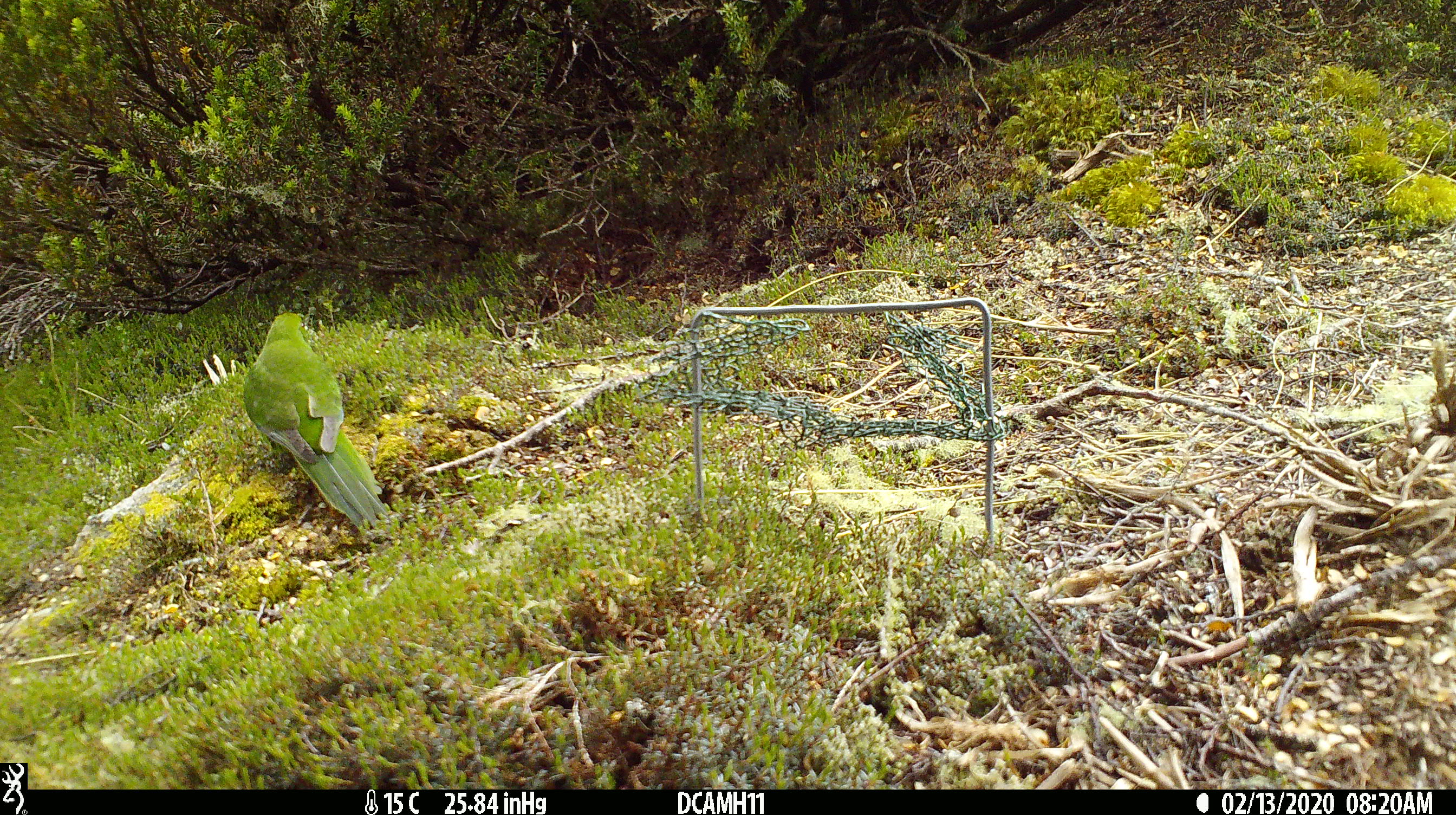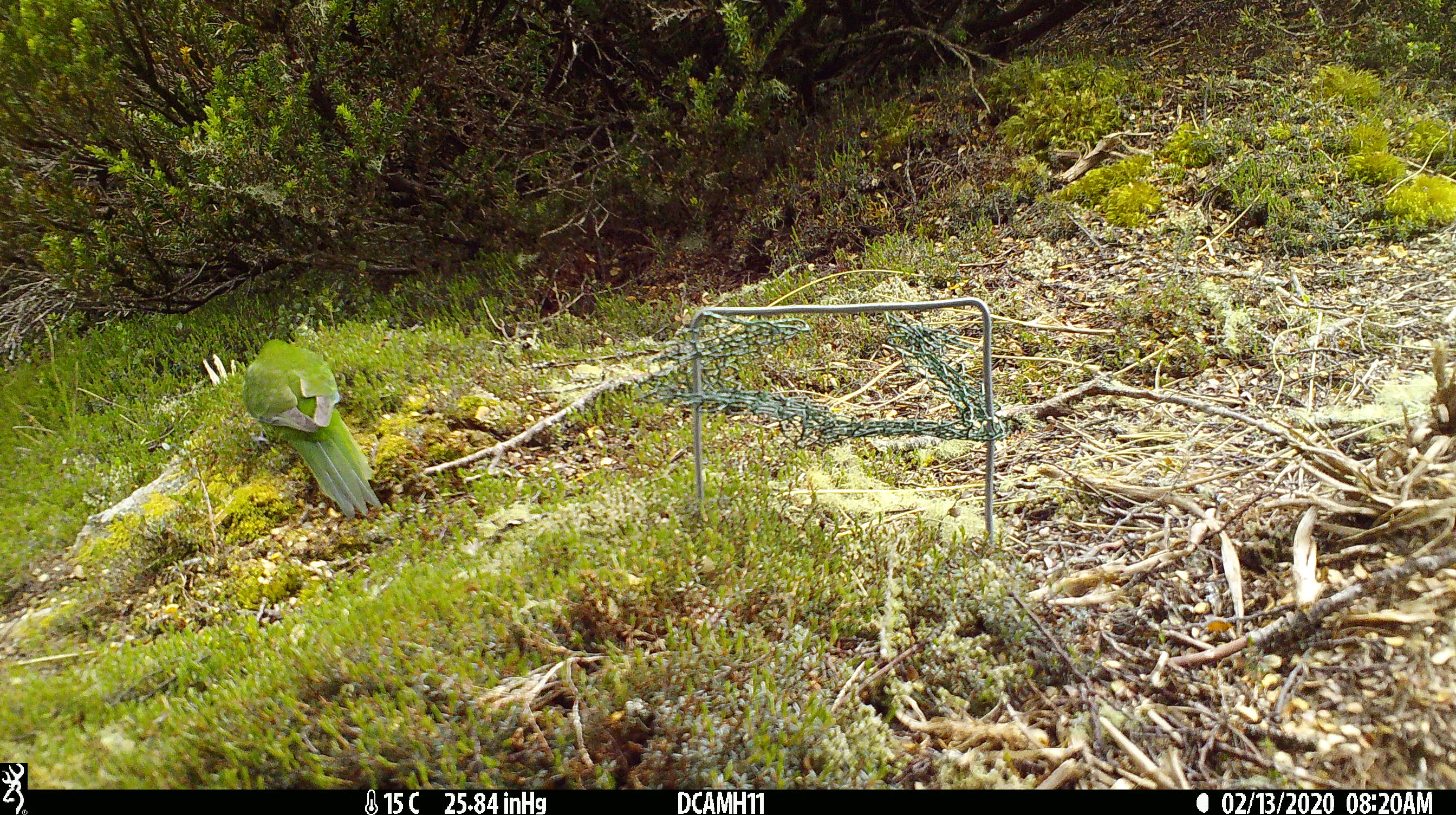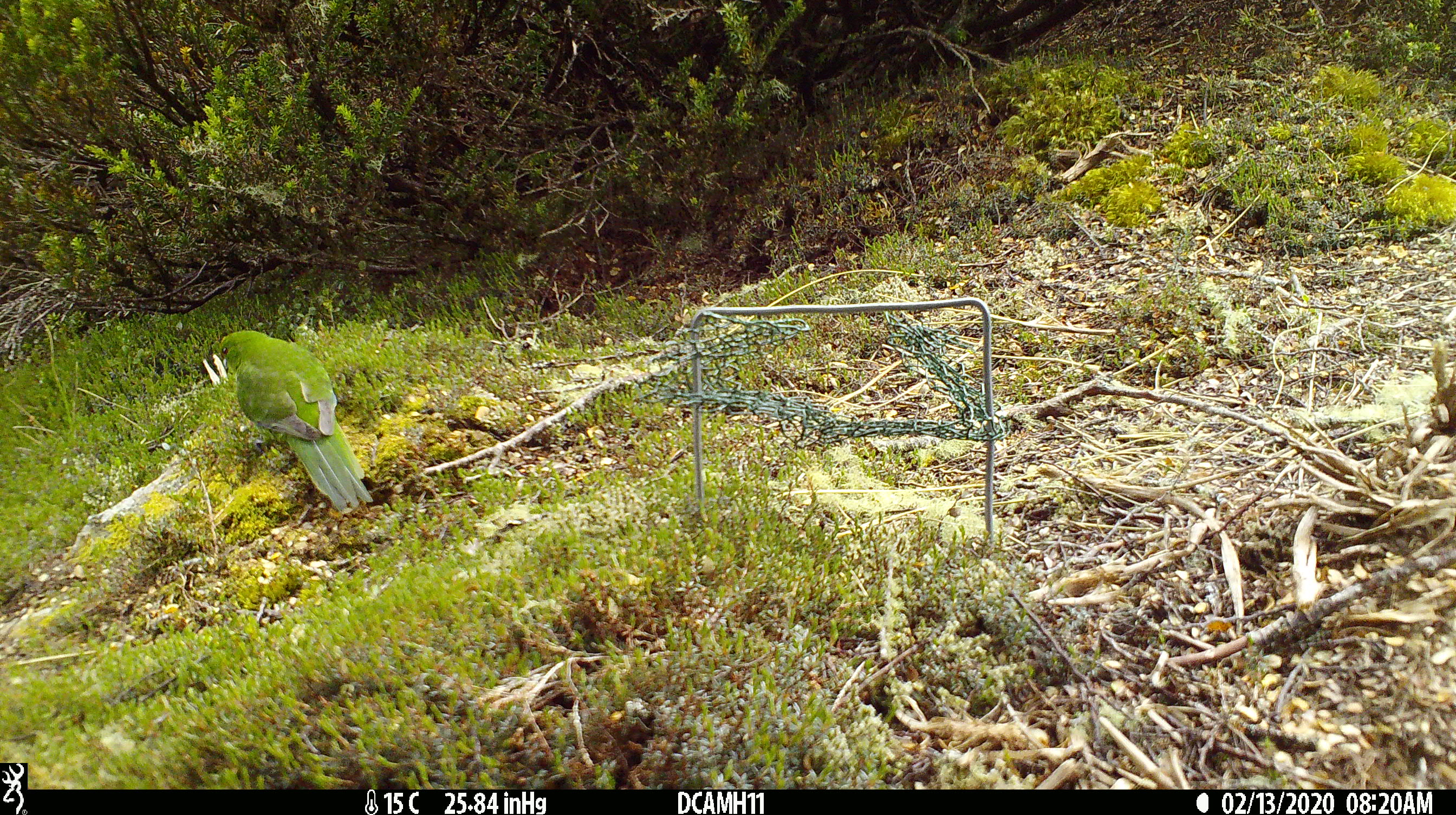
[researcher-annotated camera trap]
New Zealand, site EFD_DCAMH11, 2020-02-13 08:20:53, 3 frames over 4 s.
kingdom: Animalia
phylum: Chordata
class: Aves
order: Psittaciformes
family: Psittaculidae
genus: Cyanoramphus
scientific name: Cyanoramphus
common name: parakeet